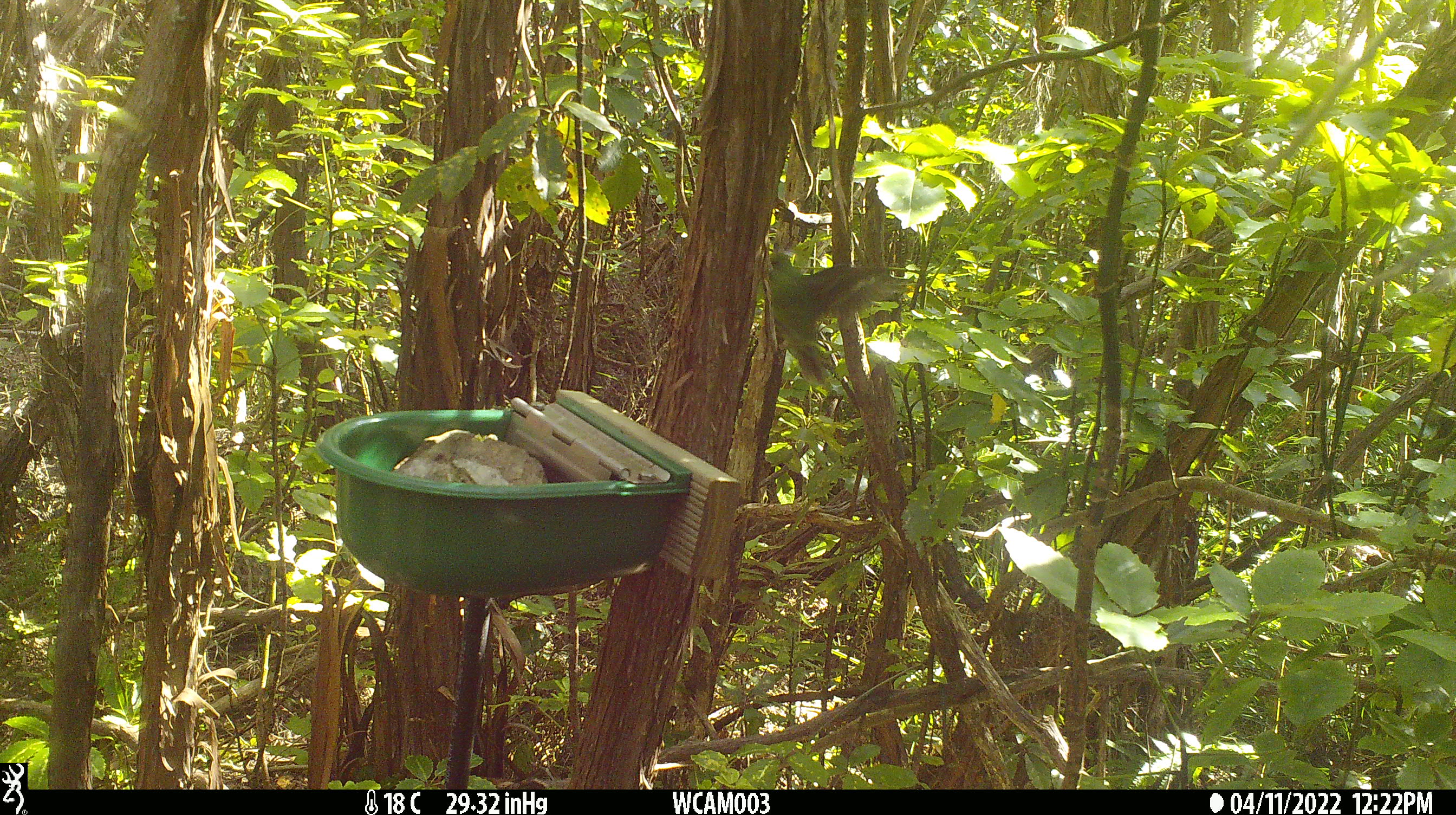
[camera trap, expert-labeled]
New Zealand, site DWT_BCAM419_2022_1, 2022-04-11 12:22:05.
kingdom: Animalia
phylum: Chordata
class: Aves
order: Psittaciformes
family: Psittaculidae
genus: Cyanoramphus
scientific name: Cyanoramphus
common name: parakeet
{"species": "parakeet (Cyanoramphus)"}